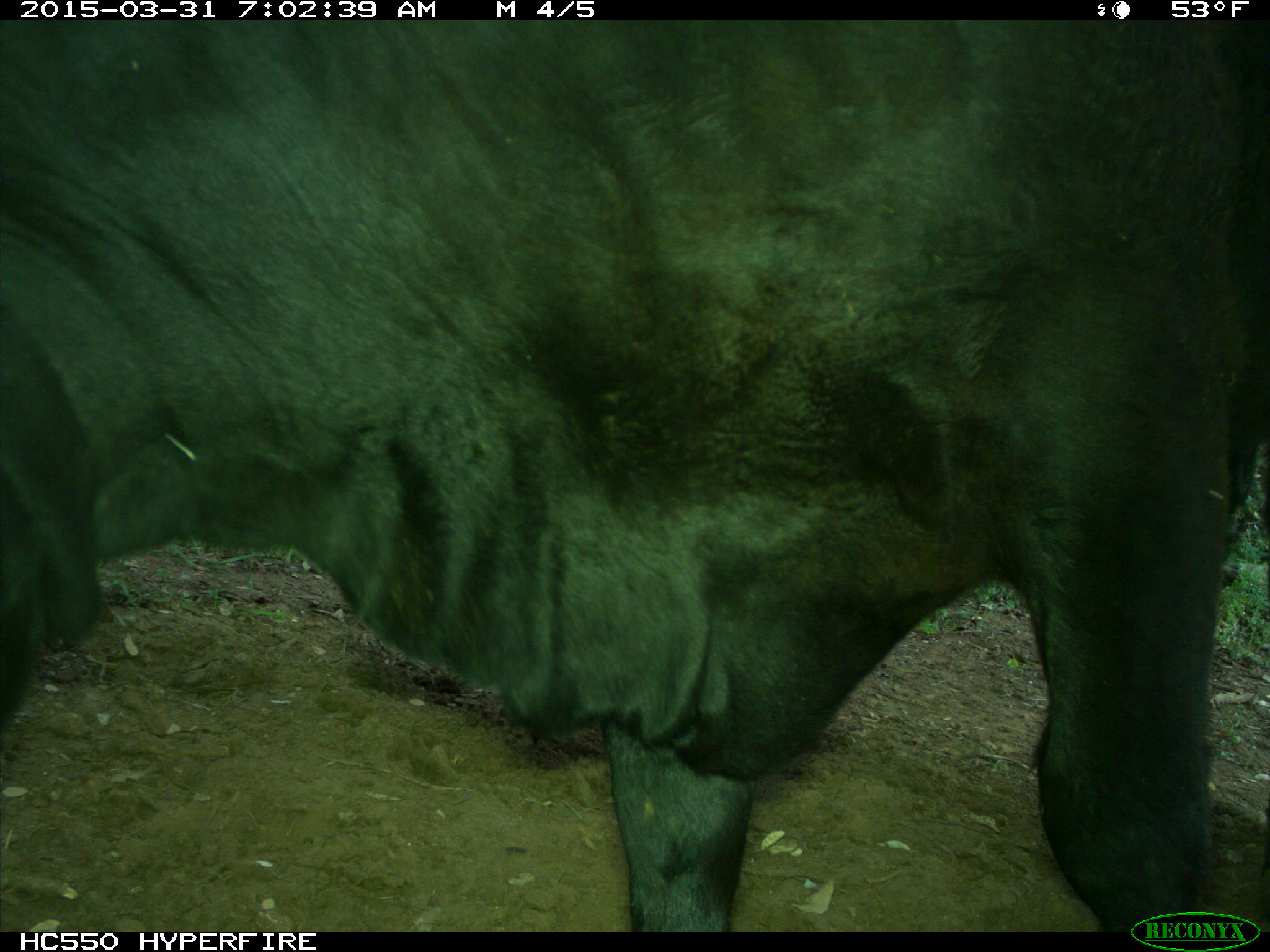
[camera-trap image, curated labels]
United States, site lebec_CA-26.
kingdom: Animalia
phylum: Chordata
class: Mammalia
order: Artiodactyla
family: Bovidae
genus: Bos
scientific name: Bos taurus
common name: domestic cow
Bos taurus (domestic cow).